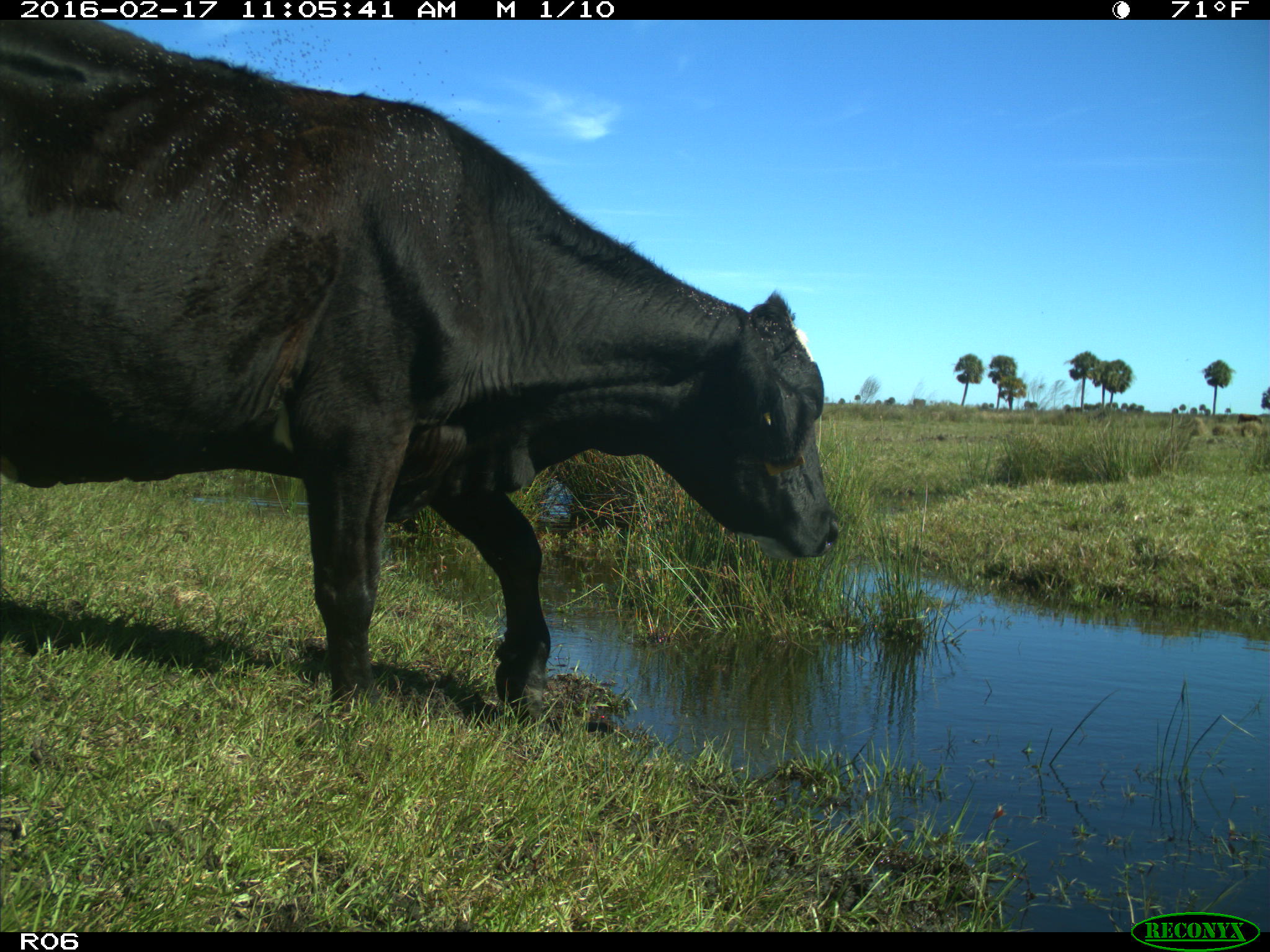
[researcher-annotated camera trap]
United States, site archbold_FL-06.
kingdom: Animalia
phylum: Chordata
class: Mammalia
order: Artiodactyla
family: Bovidae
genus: Bos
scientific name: Bos taurus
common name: domestic cow